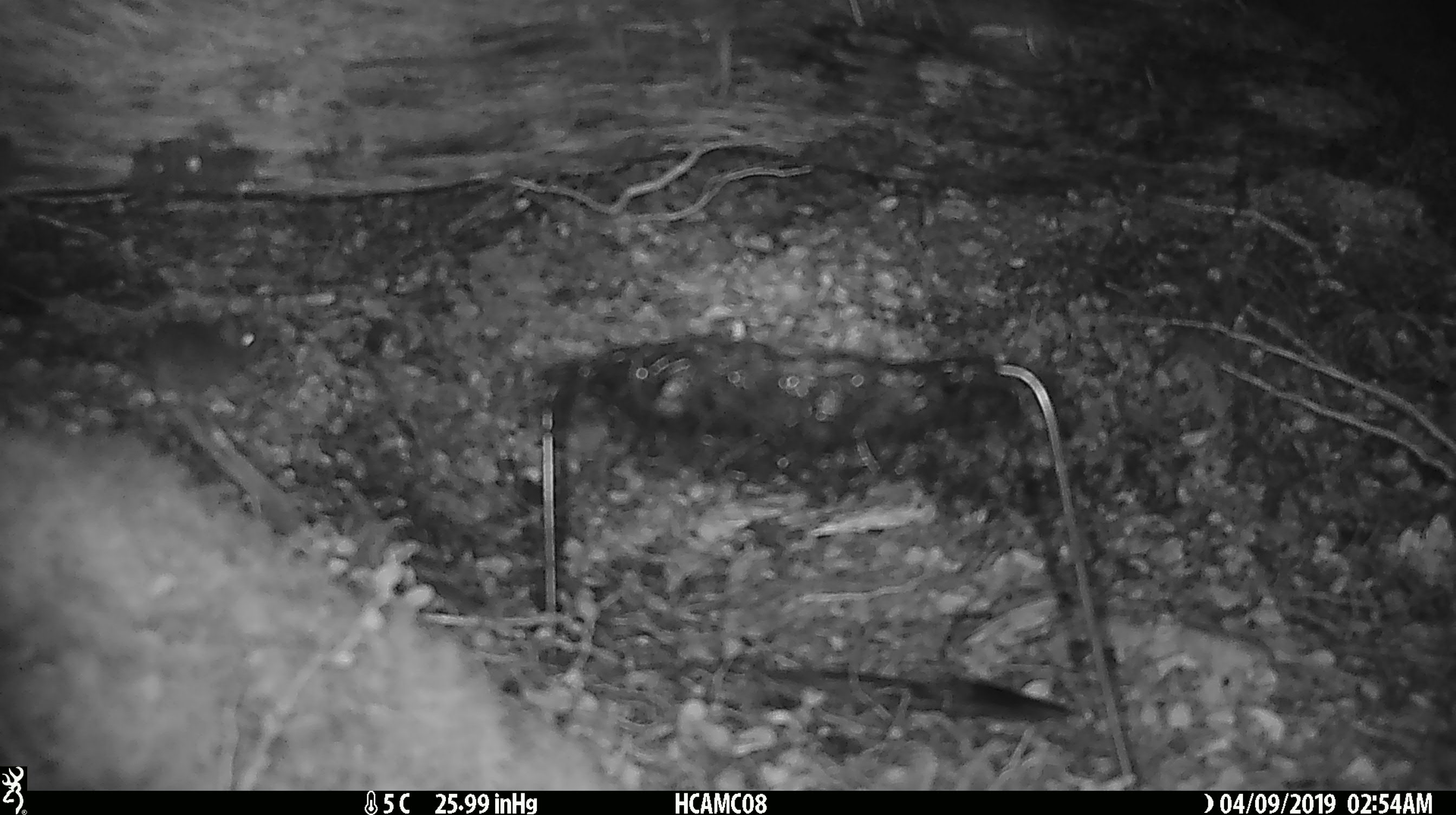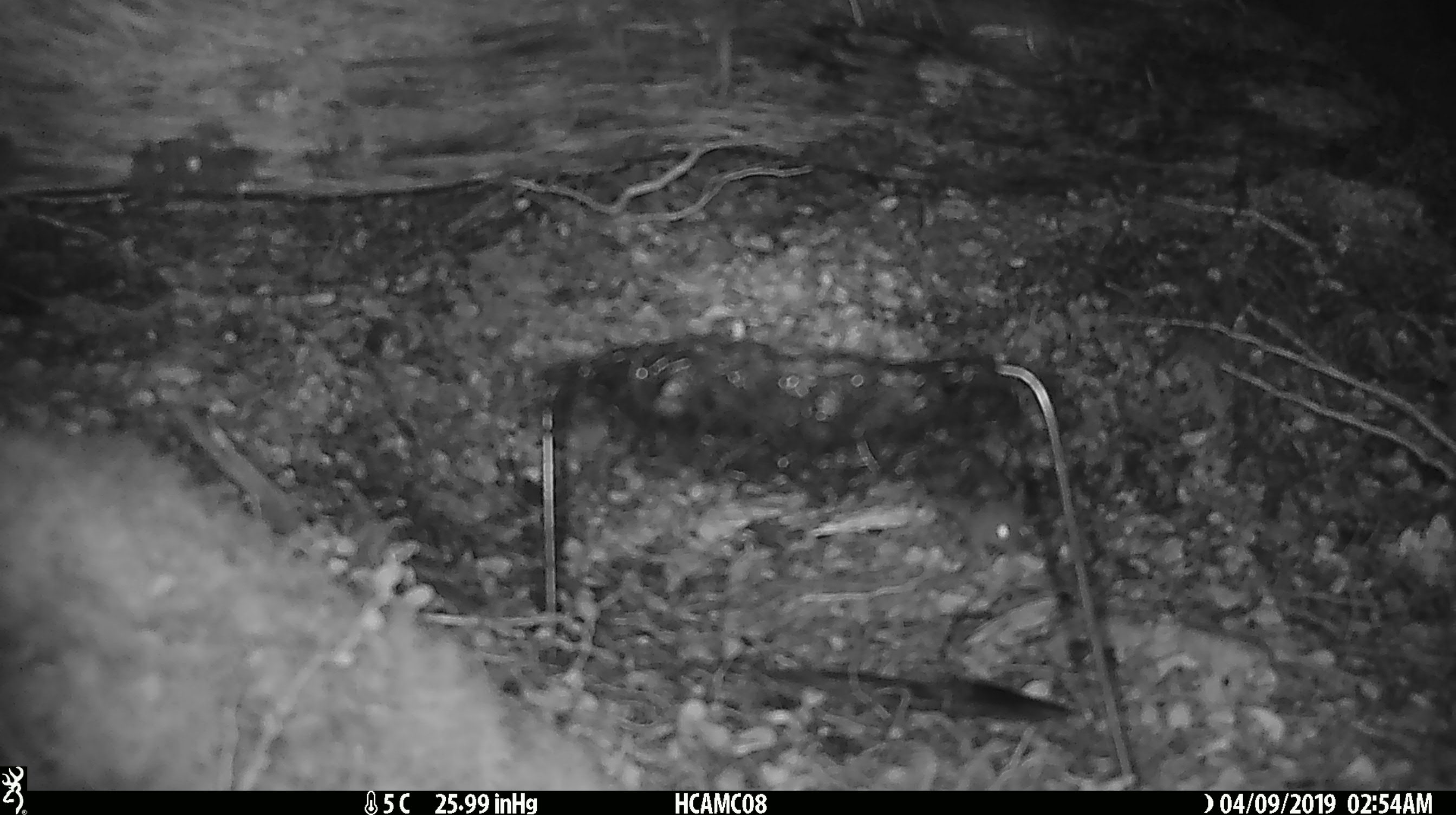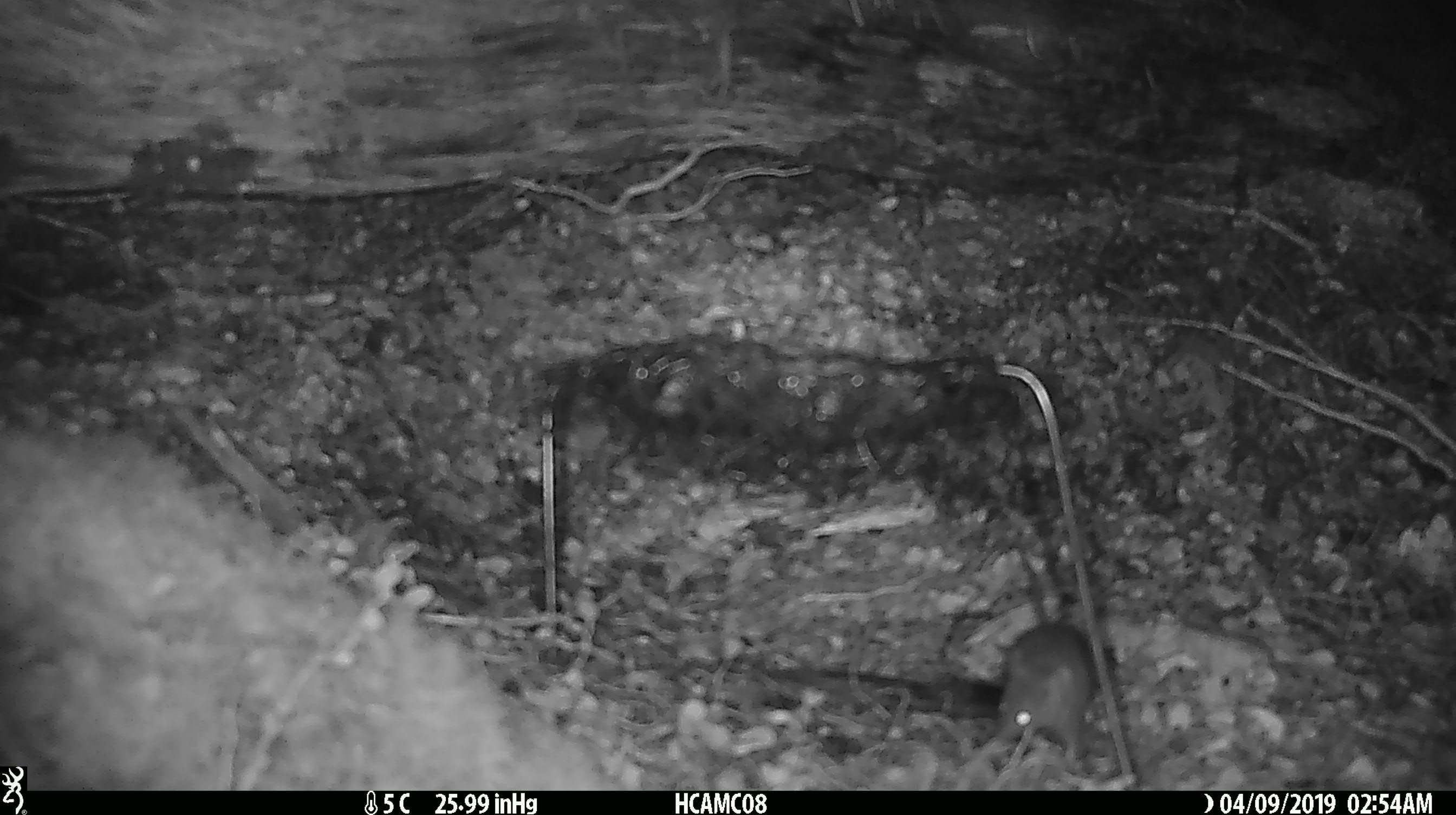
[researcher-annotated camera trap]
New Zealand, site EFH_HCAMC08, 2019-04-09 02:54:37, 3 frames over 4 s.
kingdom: Animalia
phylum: Chordata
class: Mammalia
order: Rodentia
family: Muridae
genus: Mus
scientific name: Mus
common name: mouse